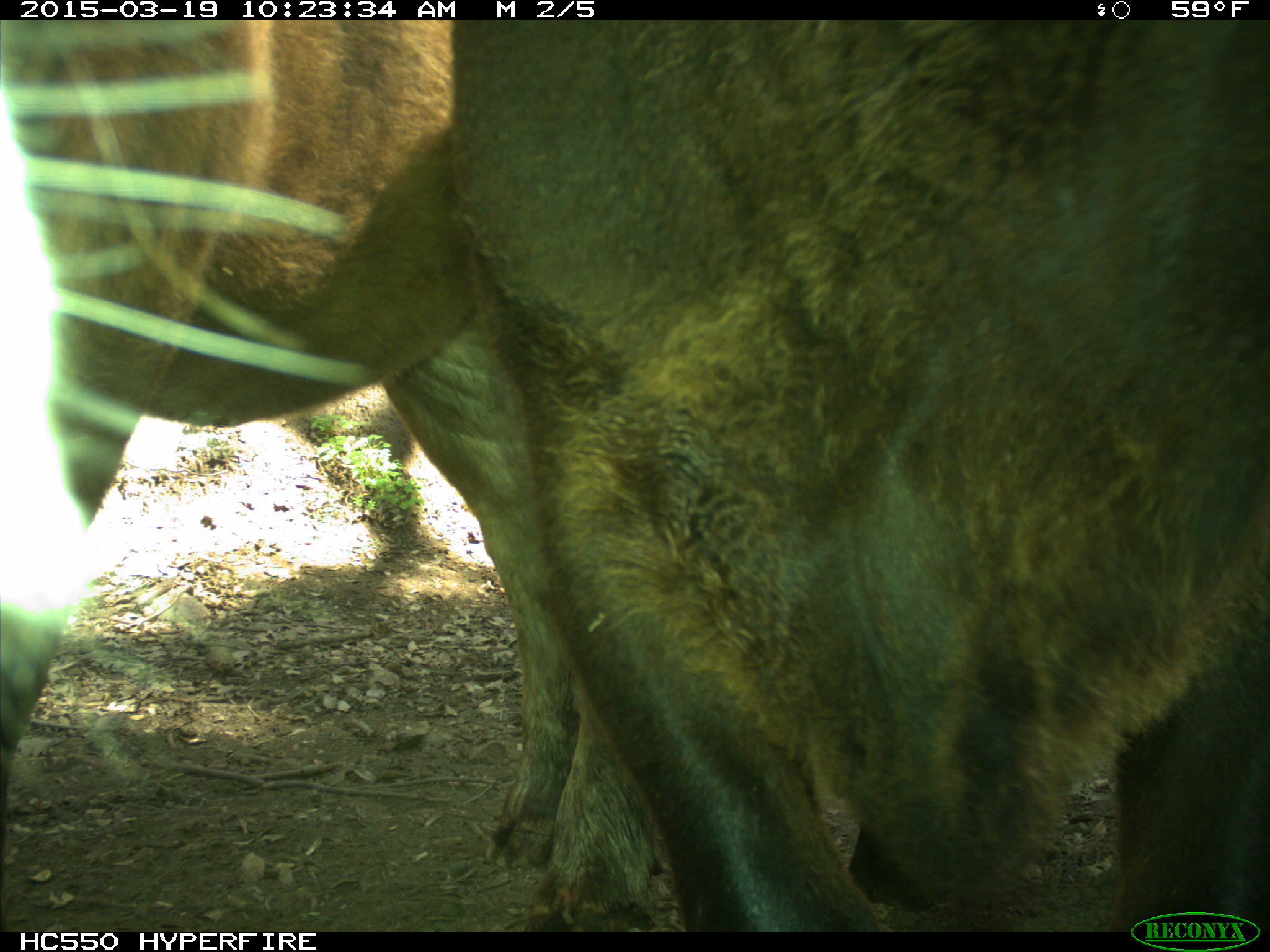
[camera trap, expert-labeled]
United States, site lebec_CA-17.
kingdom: Animalia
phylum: Chordata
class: Mammalia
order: Artiodactyla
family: Bovidae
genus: Bos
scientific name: Bos taurus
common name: domestic cow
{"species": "Bos taurus (domestic cow)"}